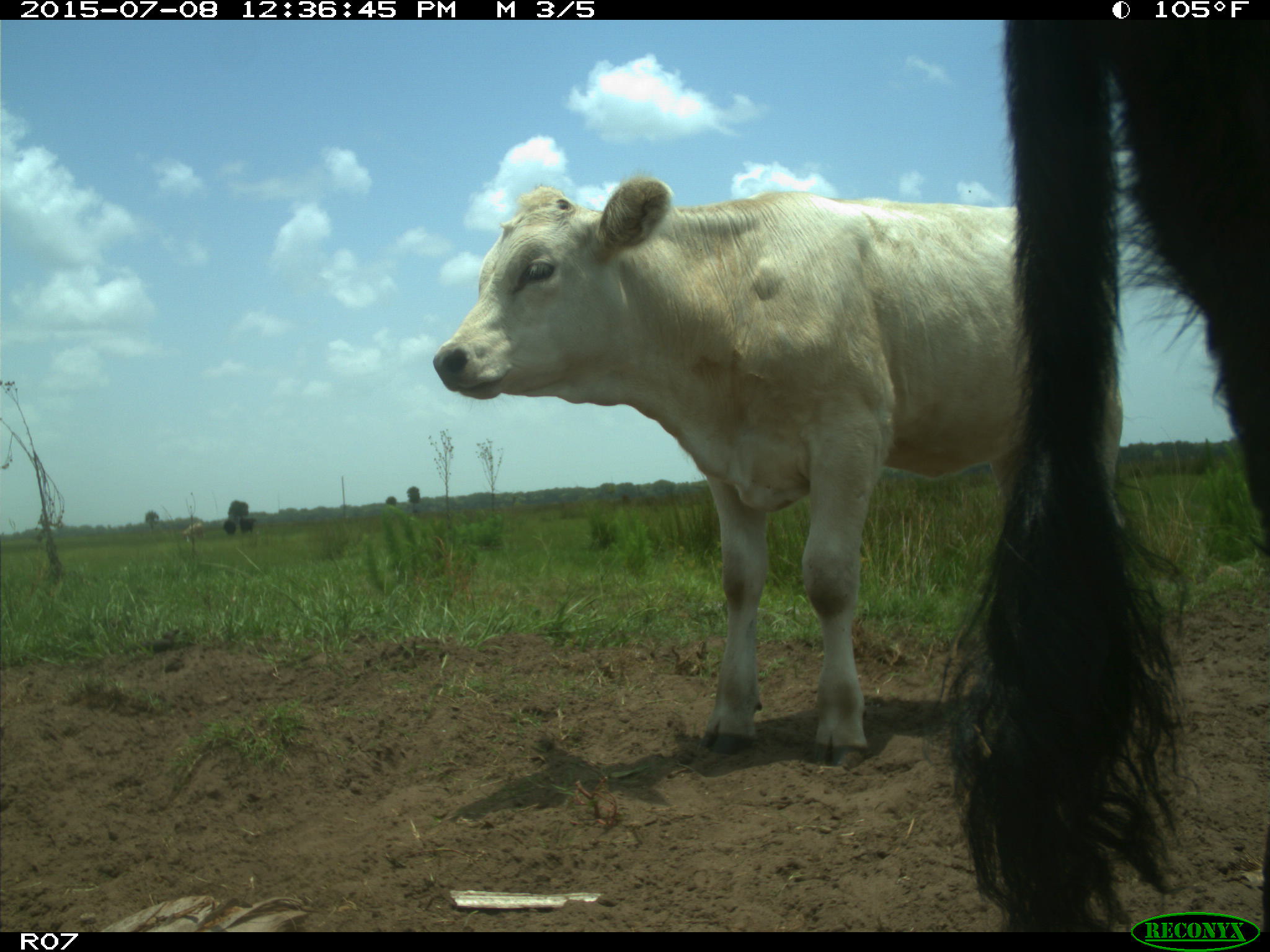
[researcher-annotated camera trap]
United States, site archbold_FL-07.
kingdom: Animalia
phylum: Chordata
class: Mammalia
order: Artiodactyla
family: Bovidae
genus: Bos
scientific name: Bos taurus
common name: domestic cow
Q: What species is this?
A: Bos taurus (domestic cow).